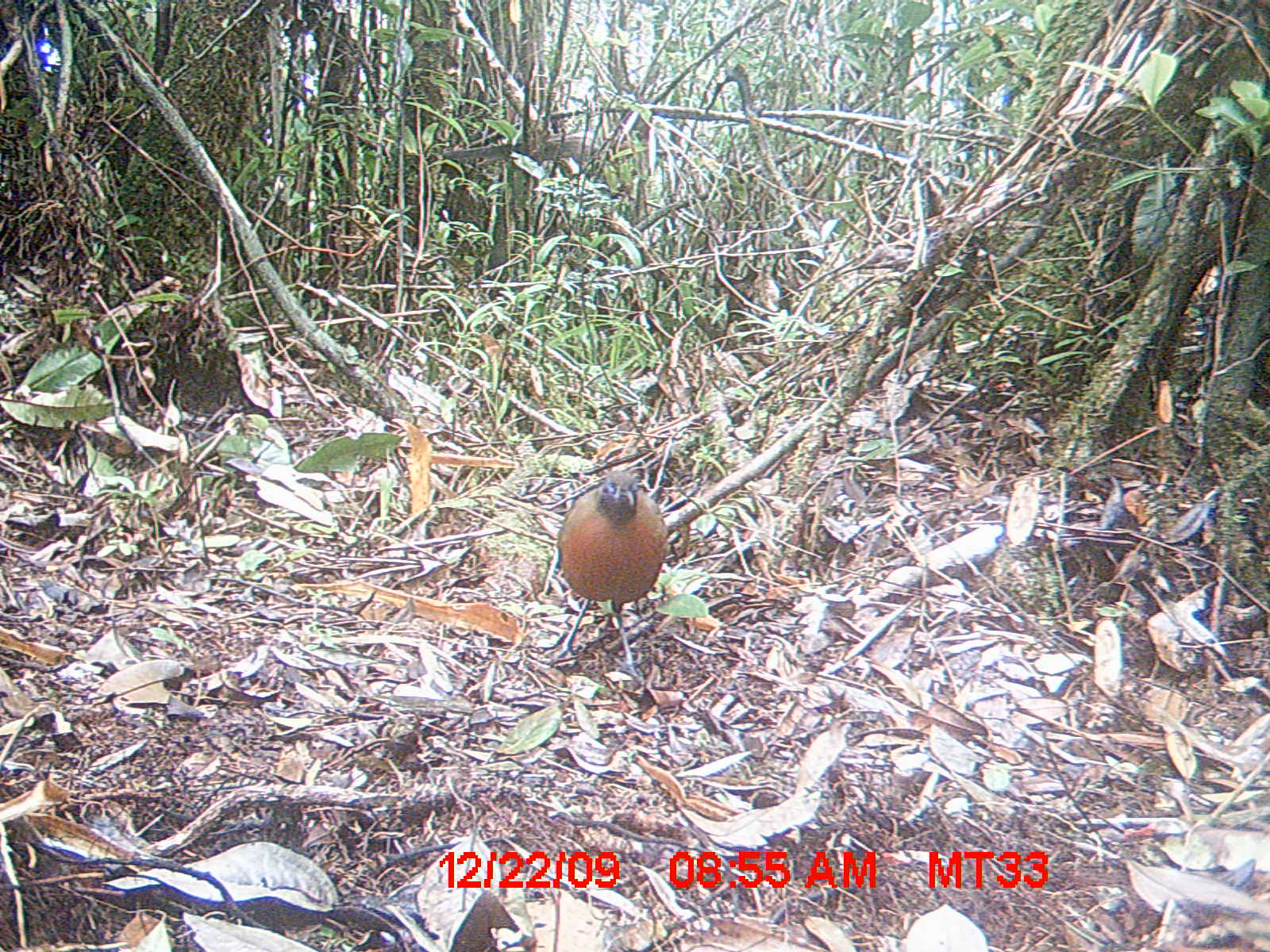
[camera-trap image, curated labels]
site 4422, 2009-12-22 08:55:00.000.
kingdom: Animalia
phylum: Chordata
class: Aves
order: Cuculiformes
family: Cuculidae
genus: Coua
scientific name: Coua serriana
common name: red-breasted coua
Coua serriana (red-breasted coua), count 1.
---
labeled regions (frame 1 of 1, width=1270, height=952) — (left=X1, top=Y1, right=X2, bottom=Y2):
coua serriana: (left=553, top=467, right=671, bottom=677)